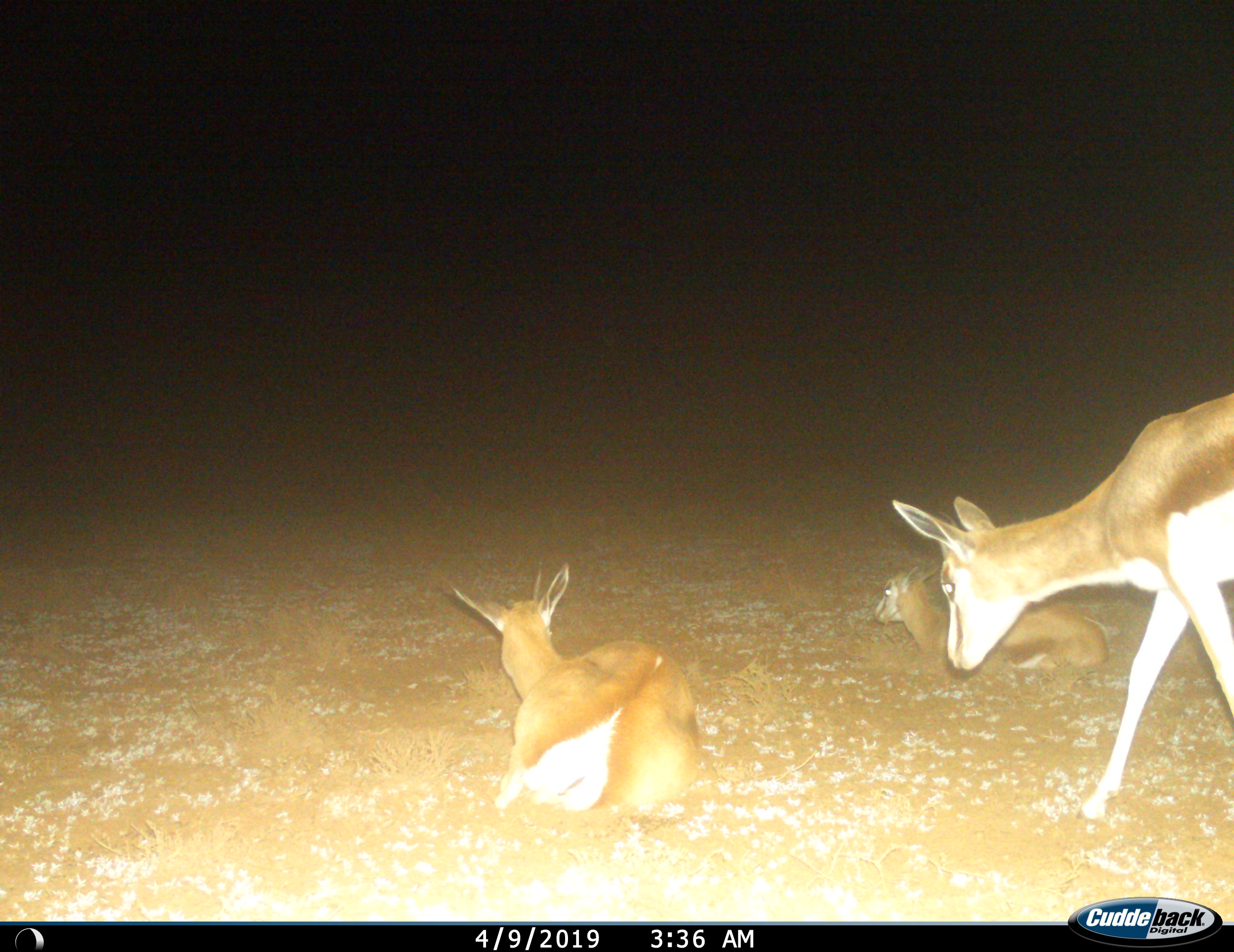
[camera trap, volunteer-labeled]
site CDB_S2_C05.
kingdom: Animalia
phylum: Chordata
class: Mammalia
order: Artiodactyla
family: Bovidae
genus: Antidorcas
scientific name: Antidorcas marsupialis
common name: springbok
Springbok (Antidorcas marsupialis), count 3. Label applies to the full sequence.